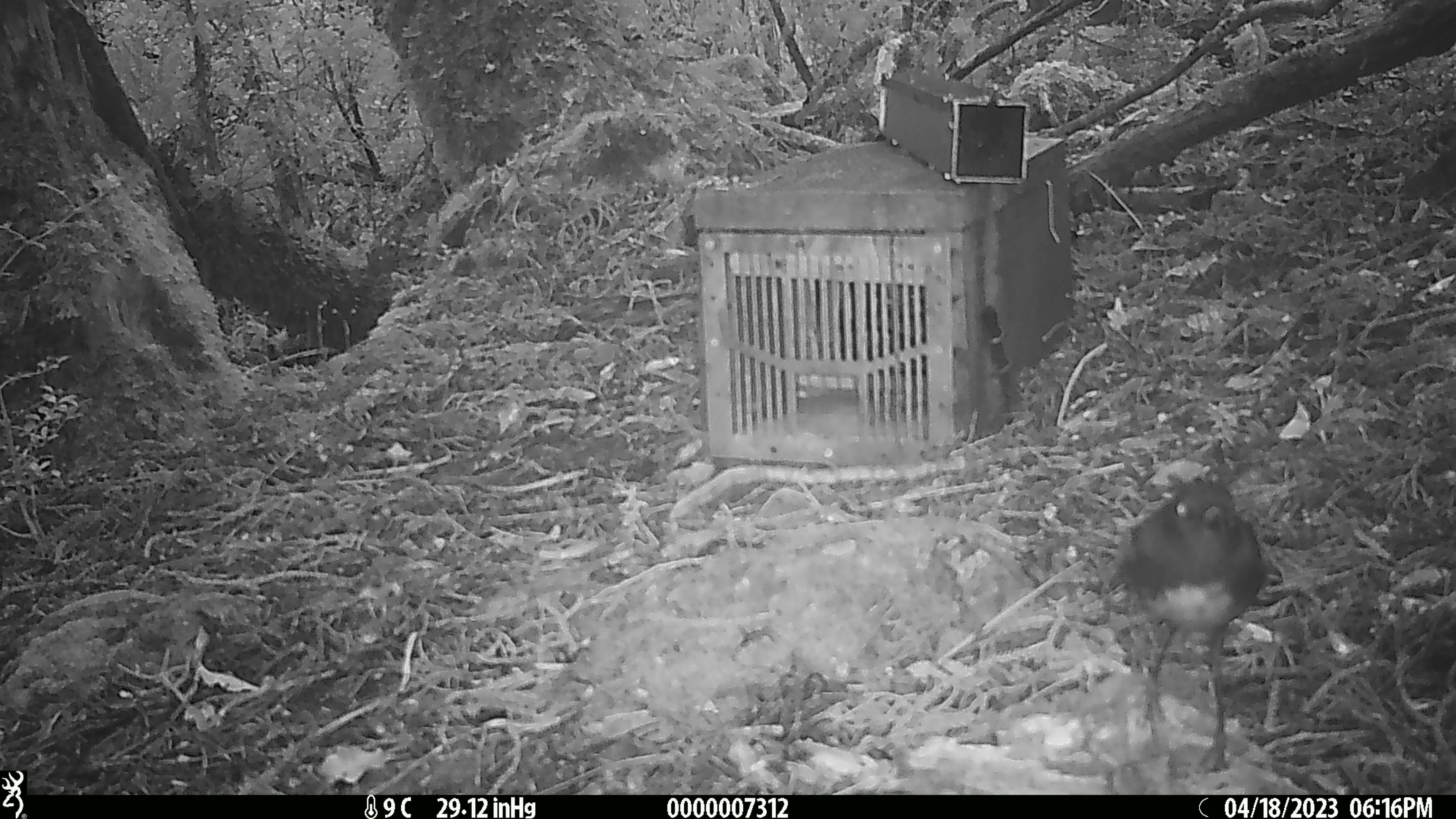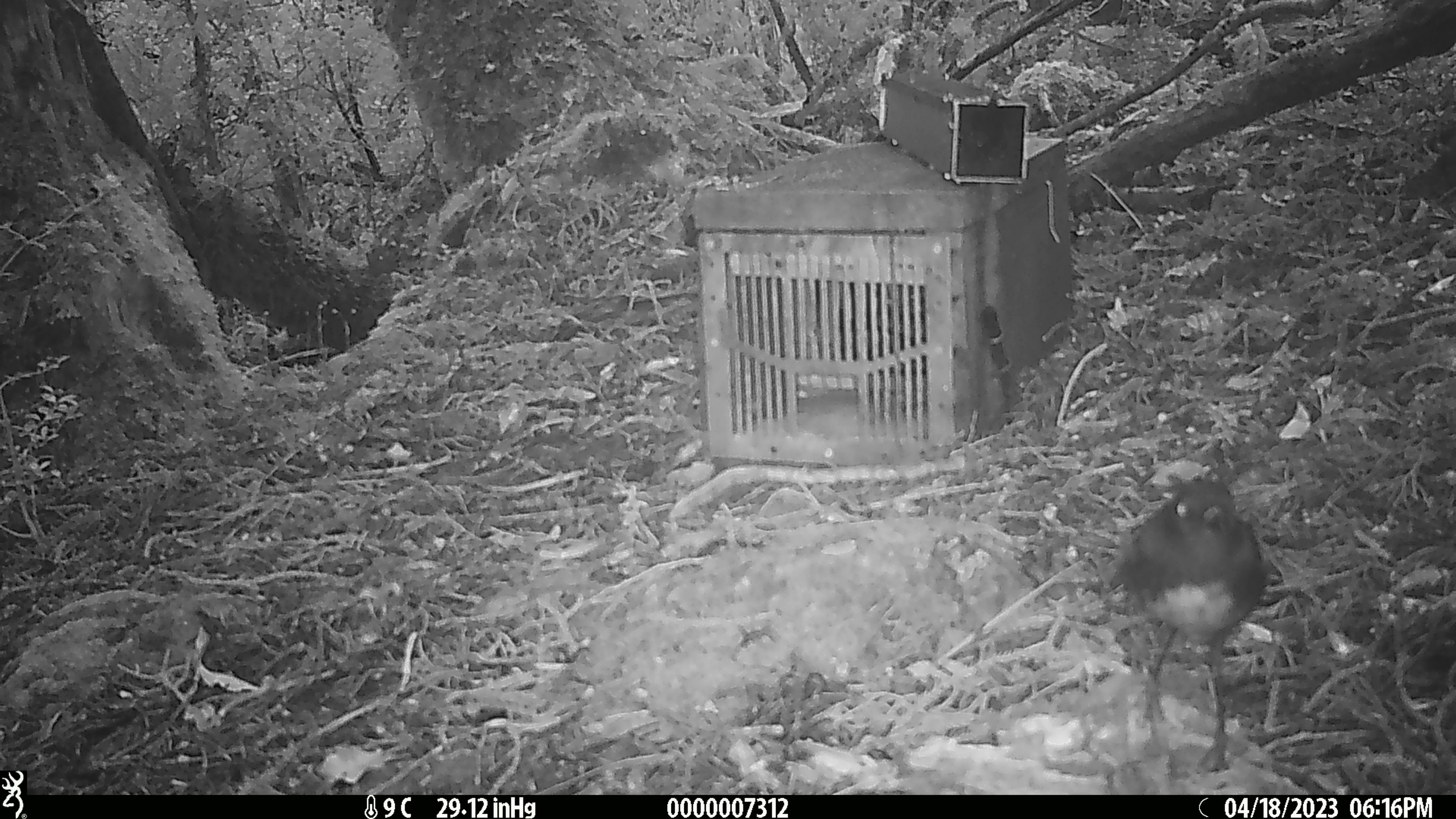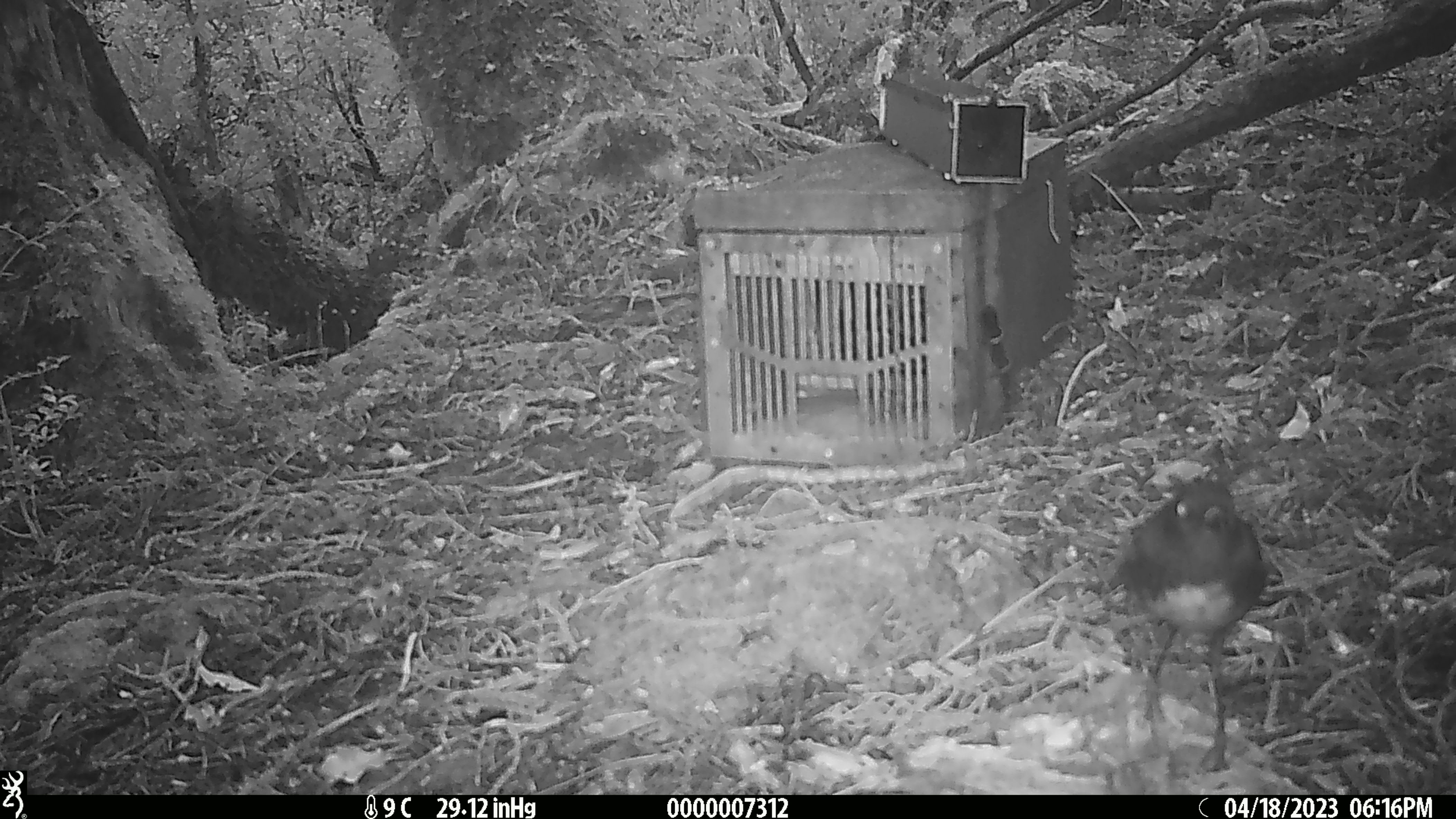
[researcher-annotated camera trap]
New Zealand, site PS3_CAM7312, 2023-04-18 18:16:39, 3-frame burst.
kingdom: Animalia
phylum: Chordata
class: Aves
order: Passeriformes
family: Petroicidae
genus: Petroica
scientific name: Petroica australis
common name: new zealand robin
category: robin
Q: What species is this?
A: Robin (new zealand robin) (Petroica australis).